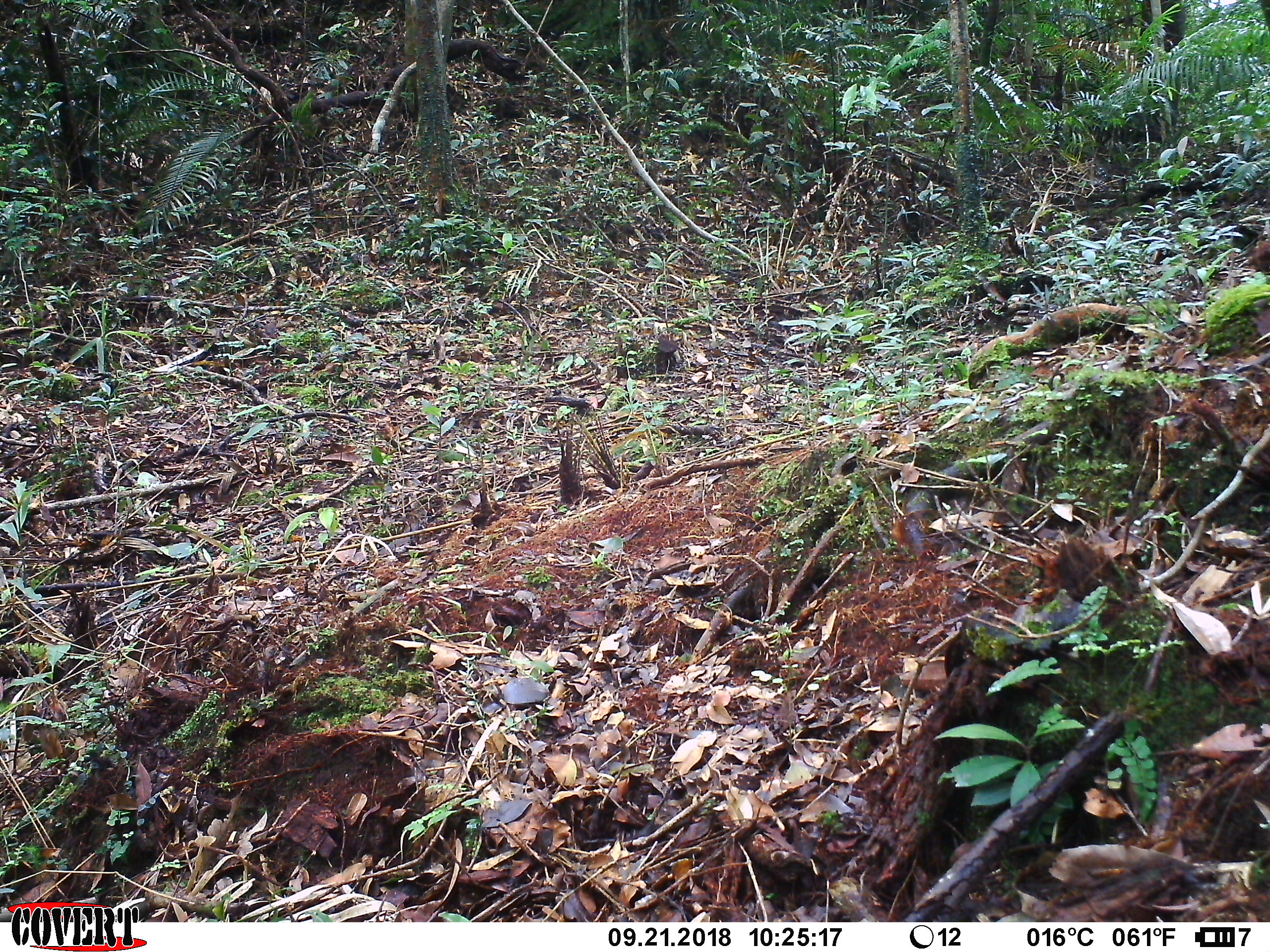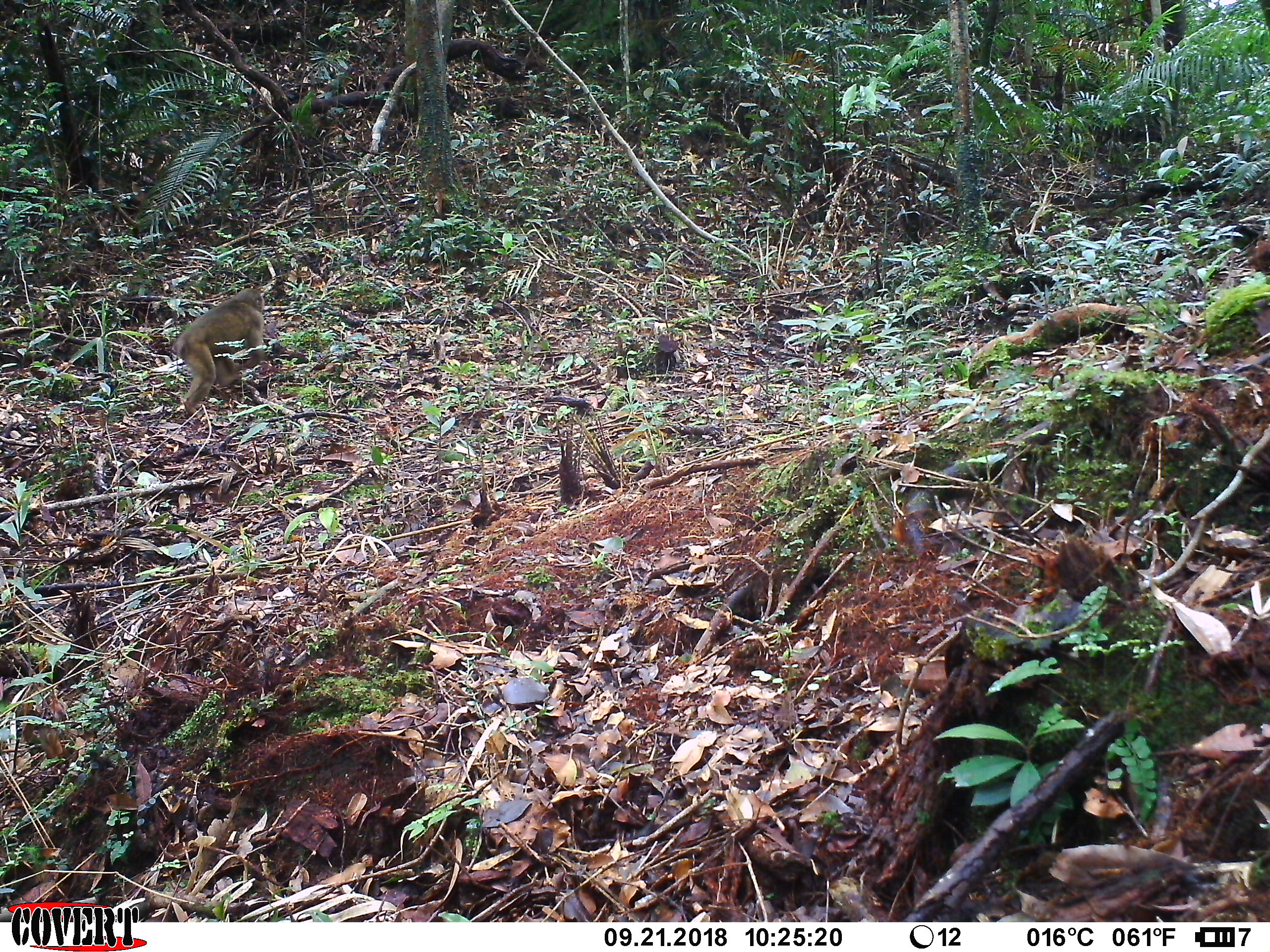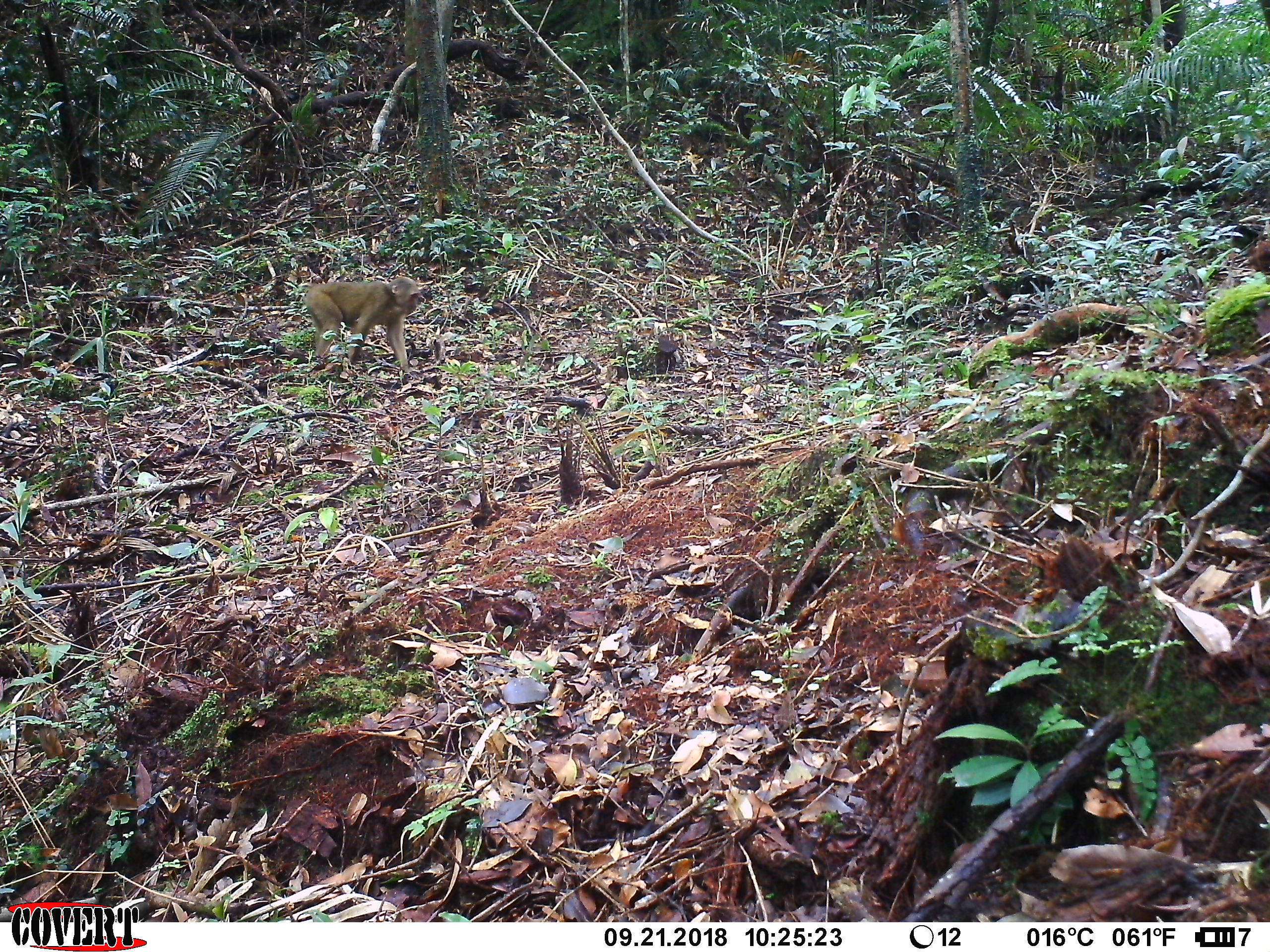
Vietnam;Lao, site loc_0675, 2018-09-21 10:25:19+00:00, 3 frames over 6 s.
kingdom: Animalia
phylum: Chordata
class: Mammalia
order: Primates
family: Cercopithecidae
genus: Macaca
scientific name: Macaca arctoides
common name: stump-tailed macaque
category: stump tailed macaque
Stump tailed macaque (stump-tailed macaque) (Macaca arctoides). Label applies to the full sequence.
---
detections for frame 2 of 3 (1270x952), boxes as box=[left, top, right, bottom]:
stump tailed macaque: box=[174, 288, 265, 418]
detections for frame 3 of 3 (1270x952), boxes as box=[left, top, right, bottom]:
stump tailed macaque: box=[304, 276, 420, 371]